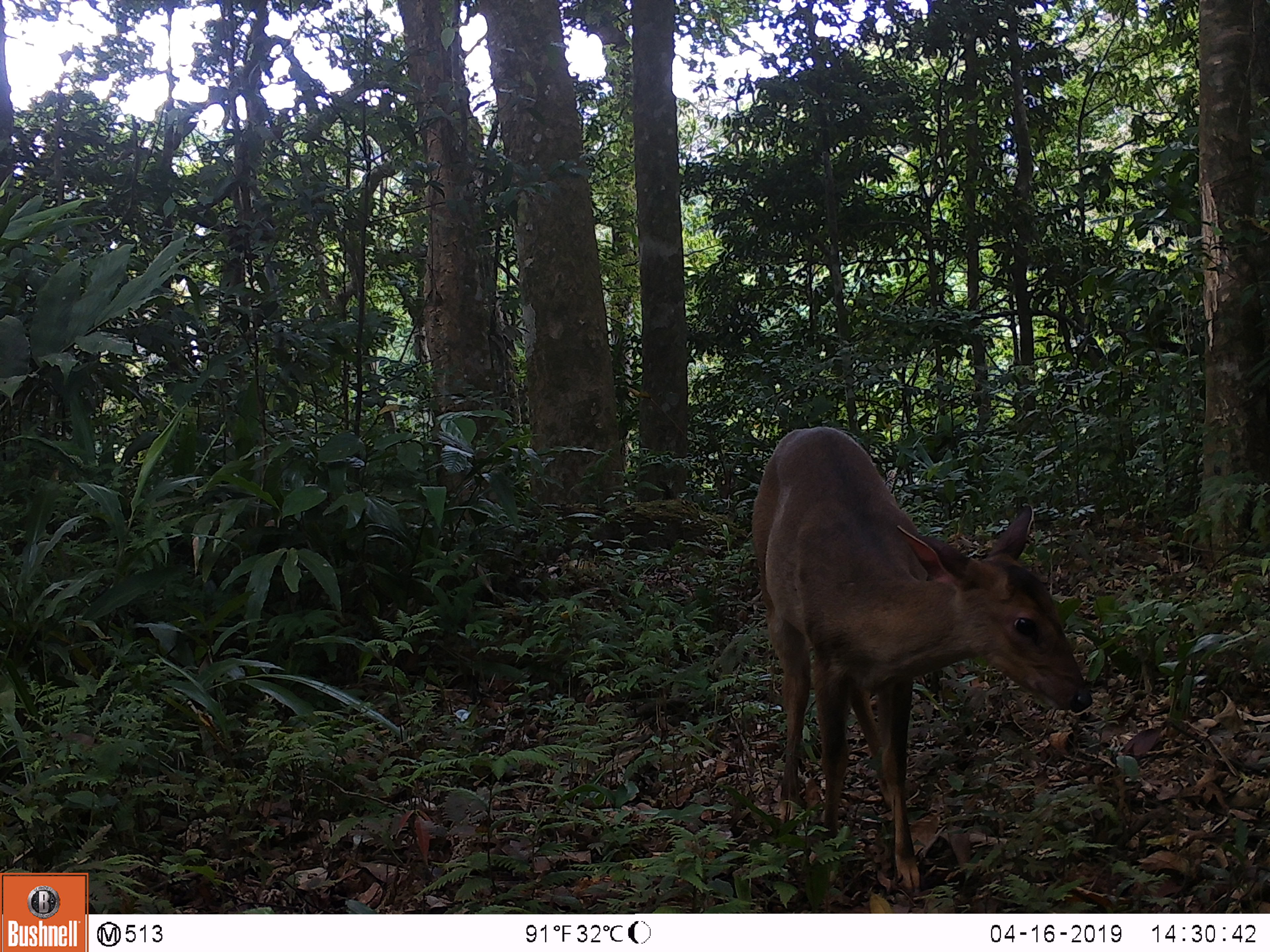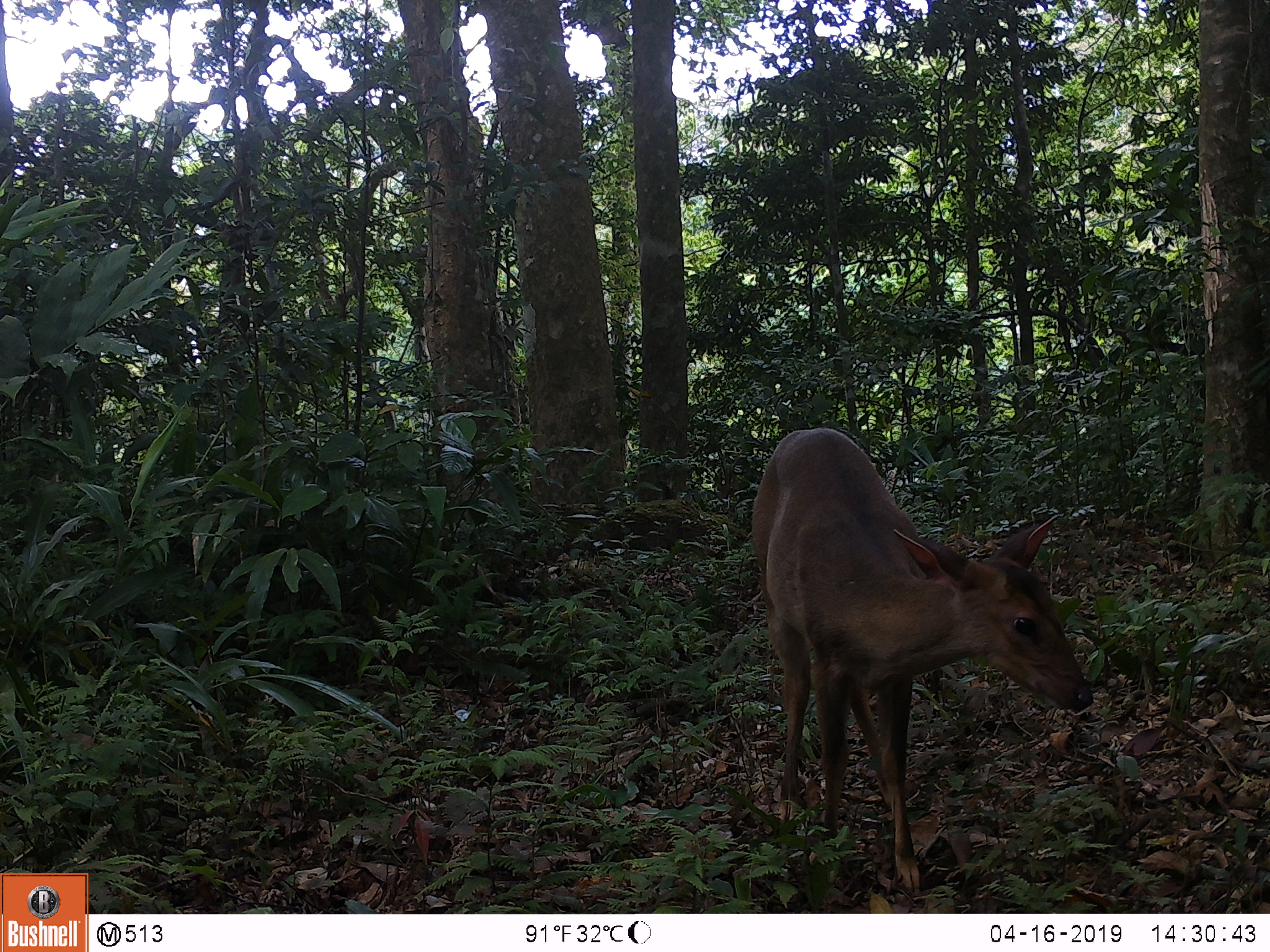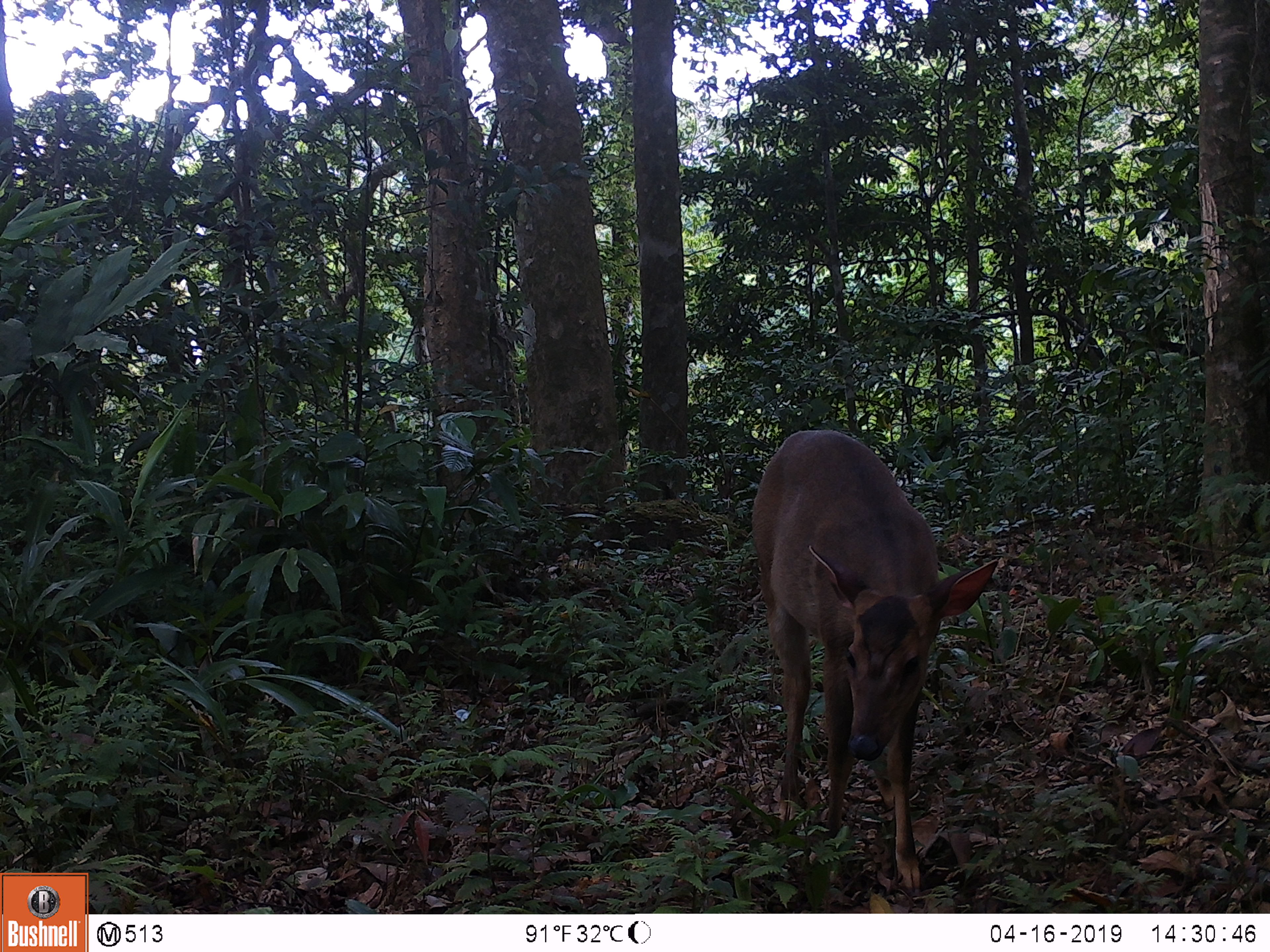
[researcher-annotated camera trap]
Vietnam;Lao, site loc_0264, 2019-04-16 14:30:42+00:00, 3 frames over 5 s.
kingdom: Animalia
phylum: Chordata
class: Mammalia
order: Artiodactyla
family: Cervidae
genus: Muntiacus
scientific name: Muntiacus vuquangensis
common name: large-antlered muntjac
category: large antlered muntjac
Large antlered muntjac (large-antlered muntjac) (Muntiacus vuquangensis). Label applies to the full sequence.